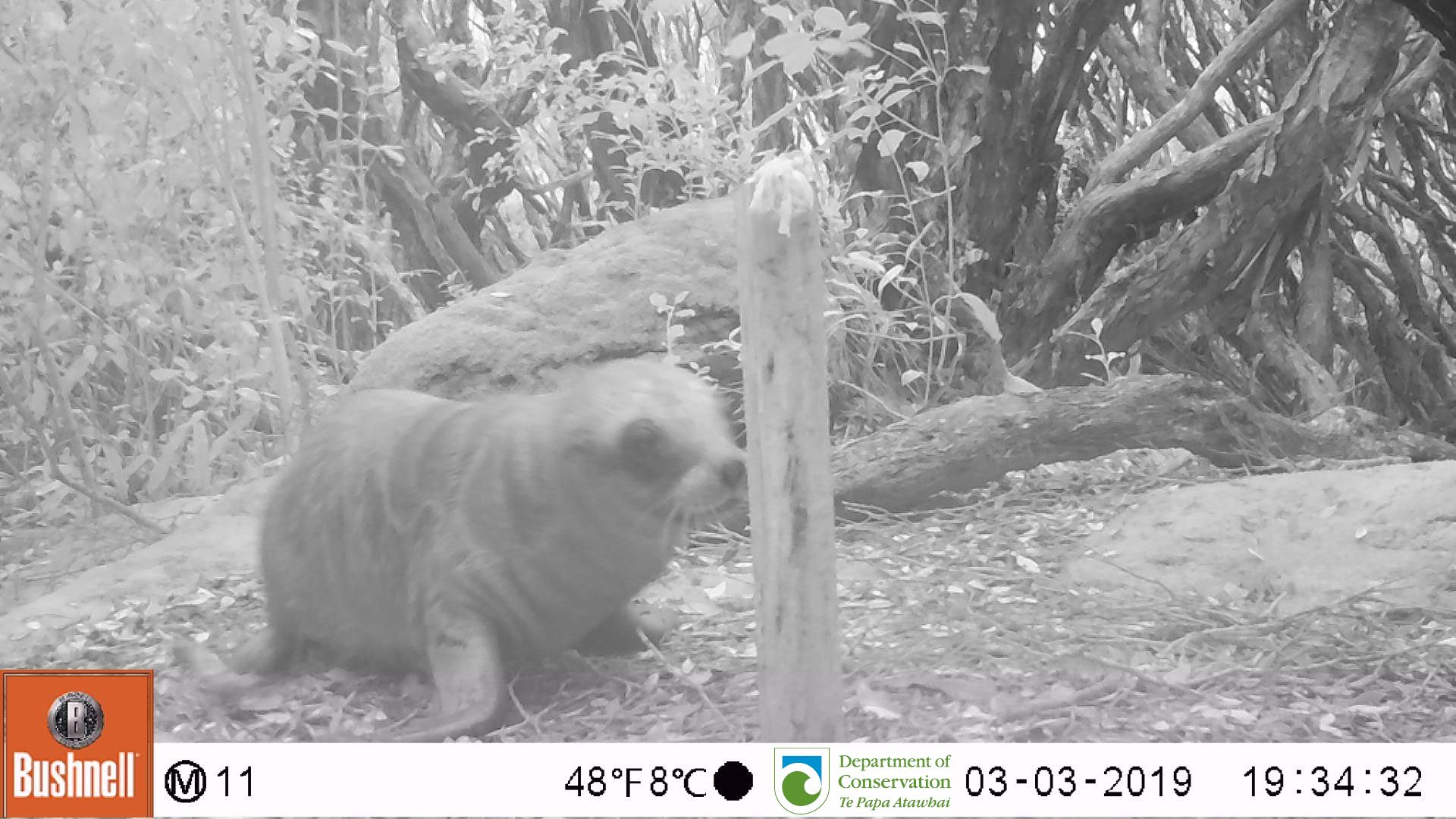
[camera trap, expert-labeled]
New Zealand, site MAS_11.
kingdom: Animalia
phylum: Chordata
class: Mammalia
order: Carnivora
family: Otariidae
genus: Phocarctos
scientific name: Phocarctos hookeri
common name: new zealand sea lion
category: sealion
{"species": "sealion (new zealand sea lion) (Phocarctos hookeri)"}